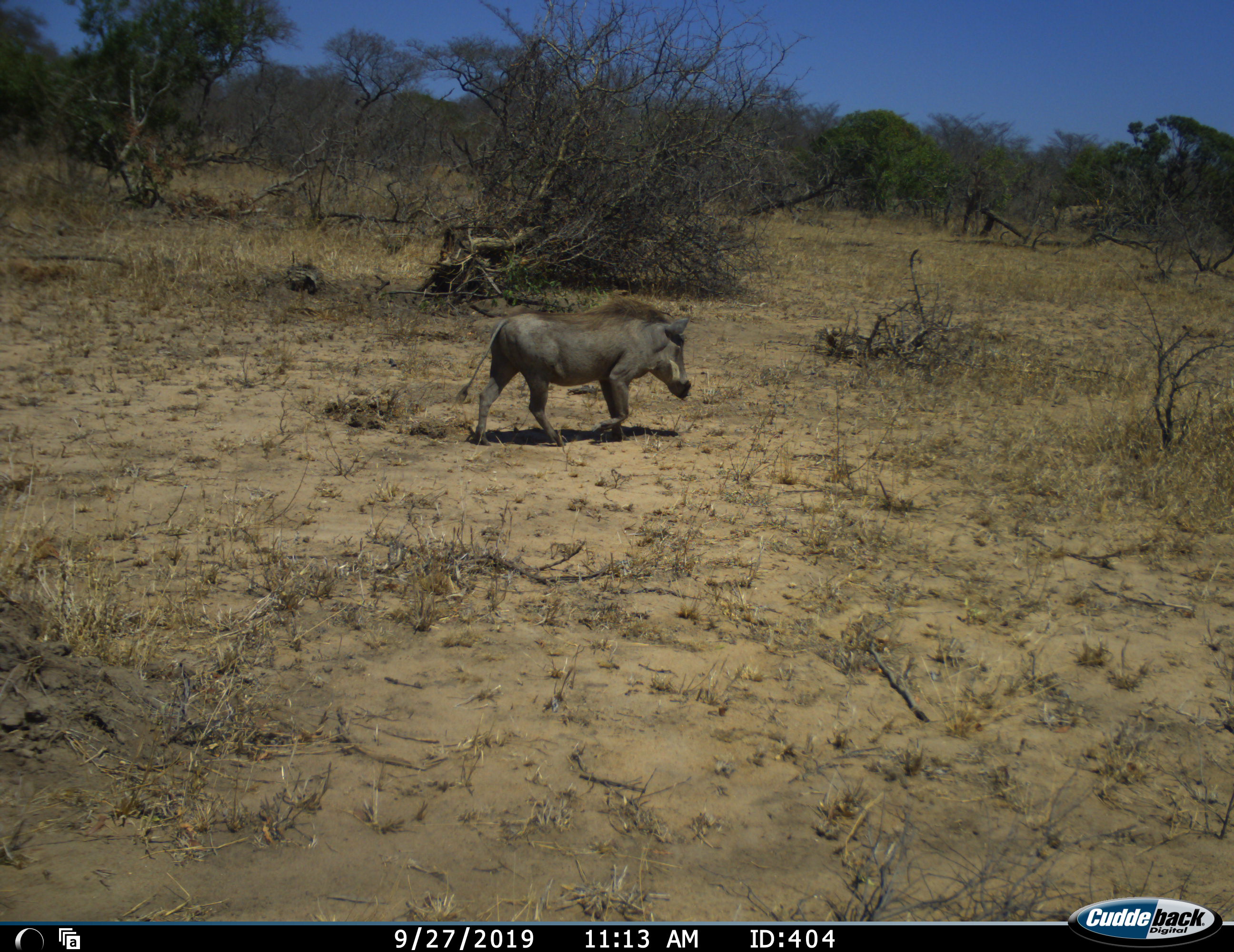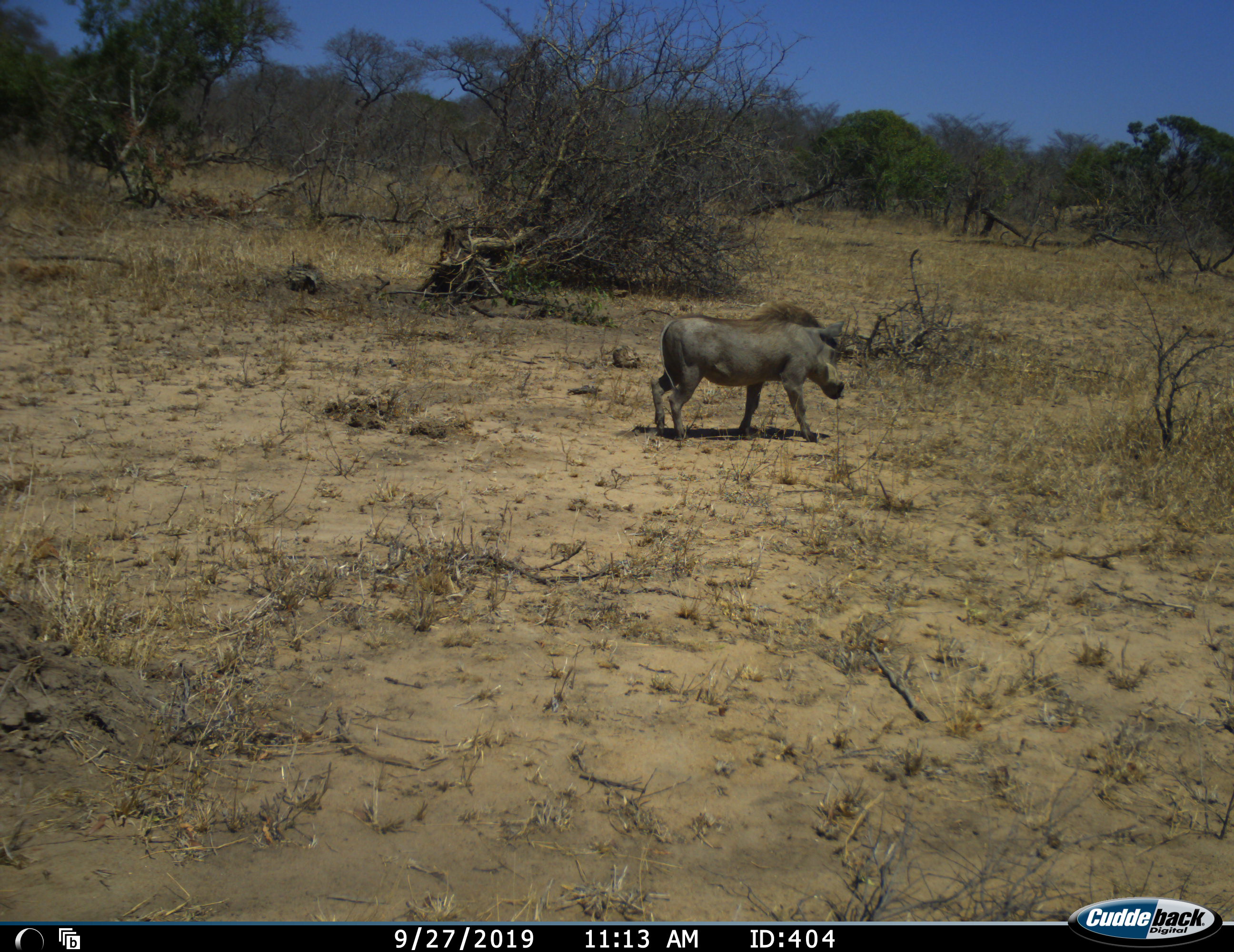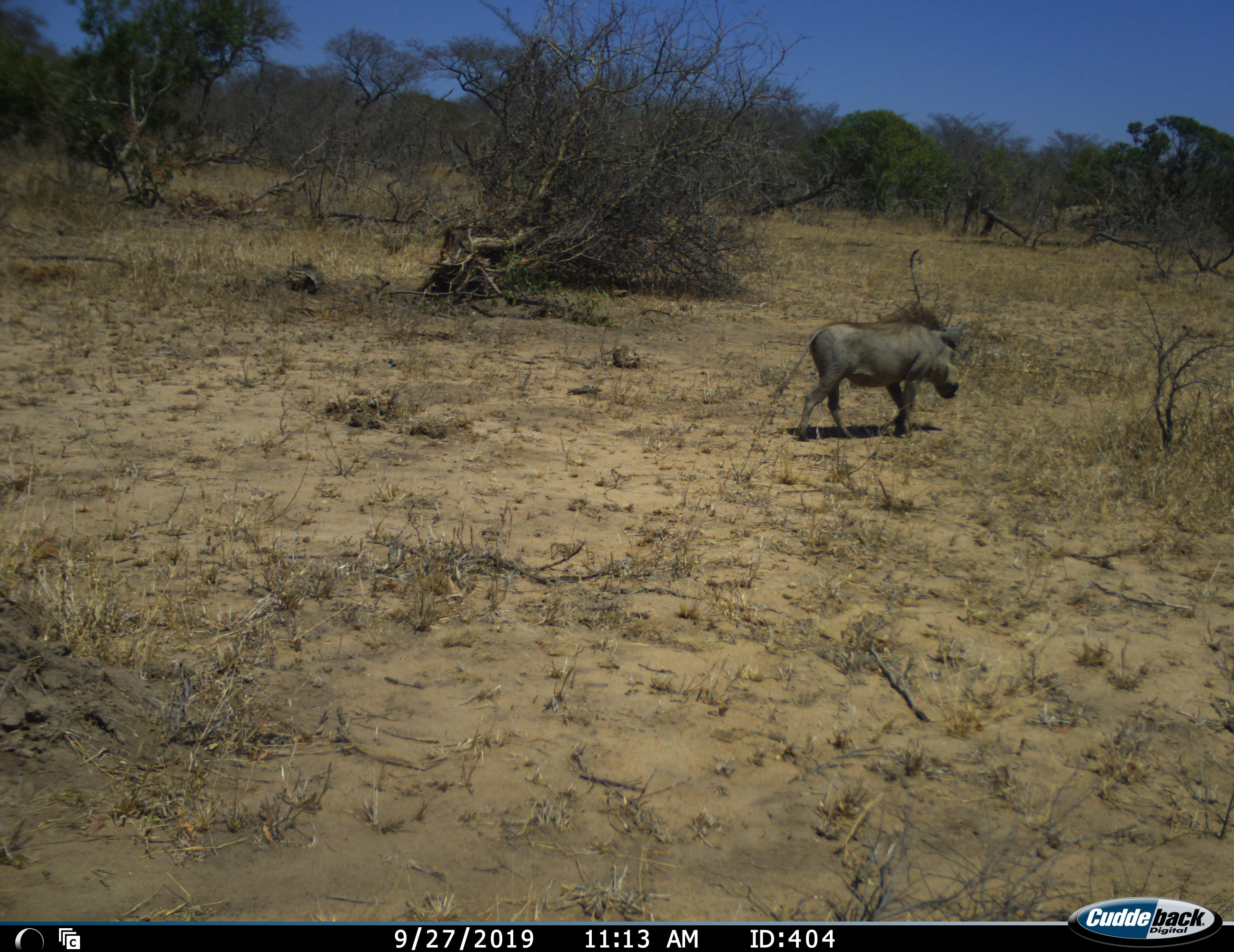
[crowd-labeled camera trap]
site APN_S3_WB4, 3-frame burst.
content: unidentified animal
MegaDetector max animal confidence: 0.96